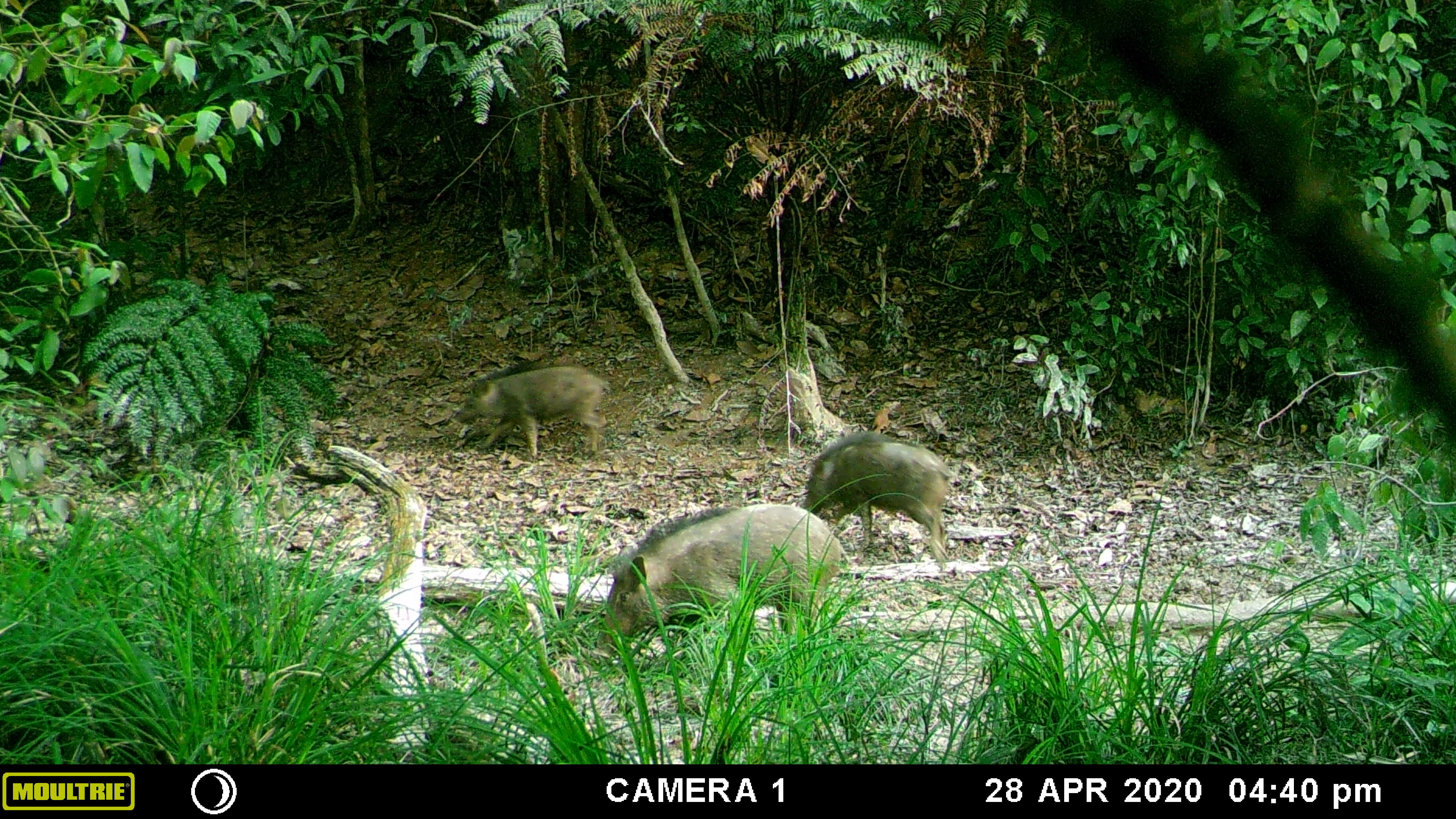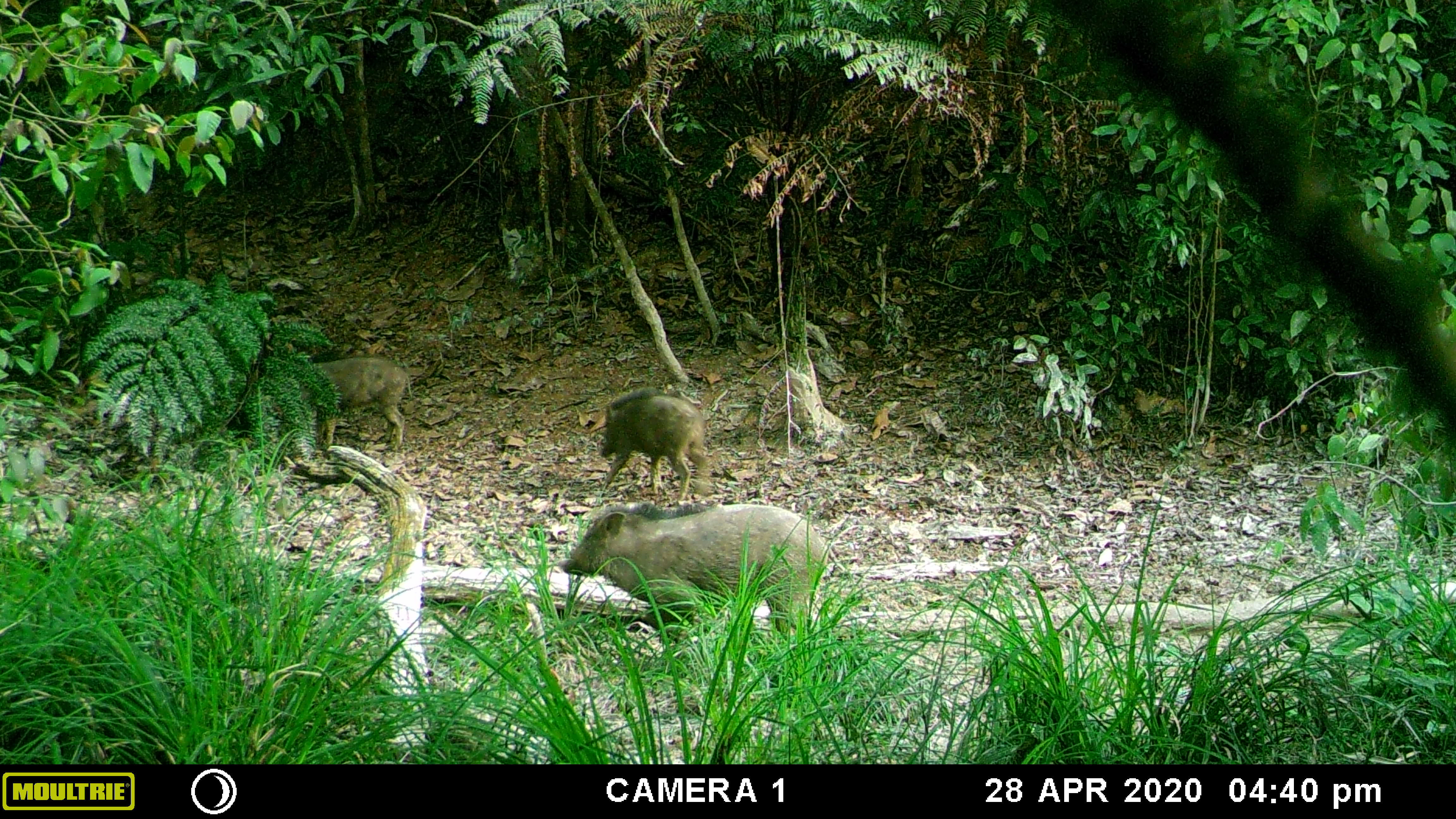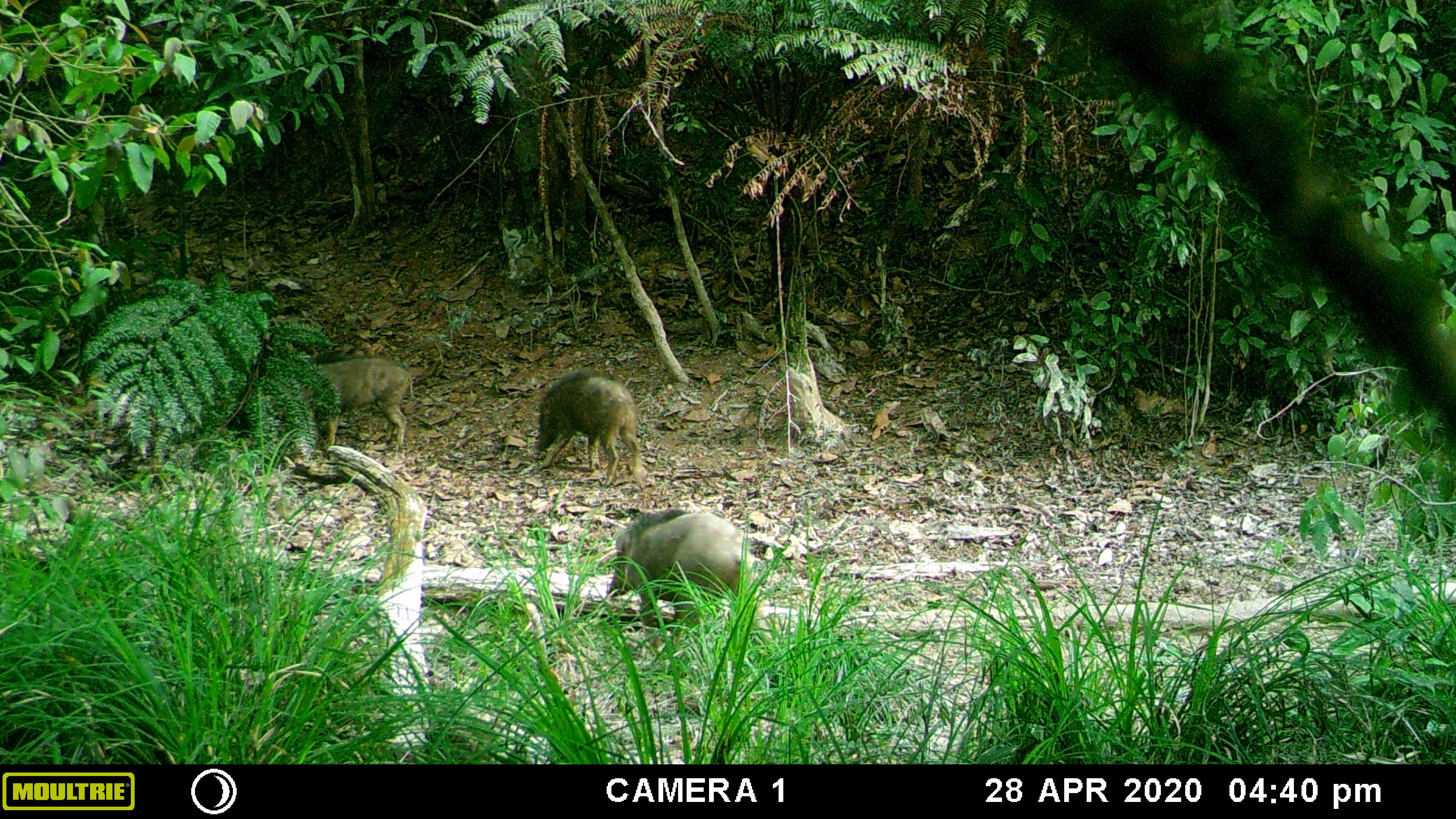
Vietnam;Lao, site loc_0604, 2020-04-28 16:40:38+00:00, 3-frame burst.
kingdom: Animalia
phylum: Chordata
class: Mammalia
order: Artiodactyla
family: Suidae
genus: Sus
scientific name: Sus scrofa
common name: eurasian wild pig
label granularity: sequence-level